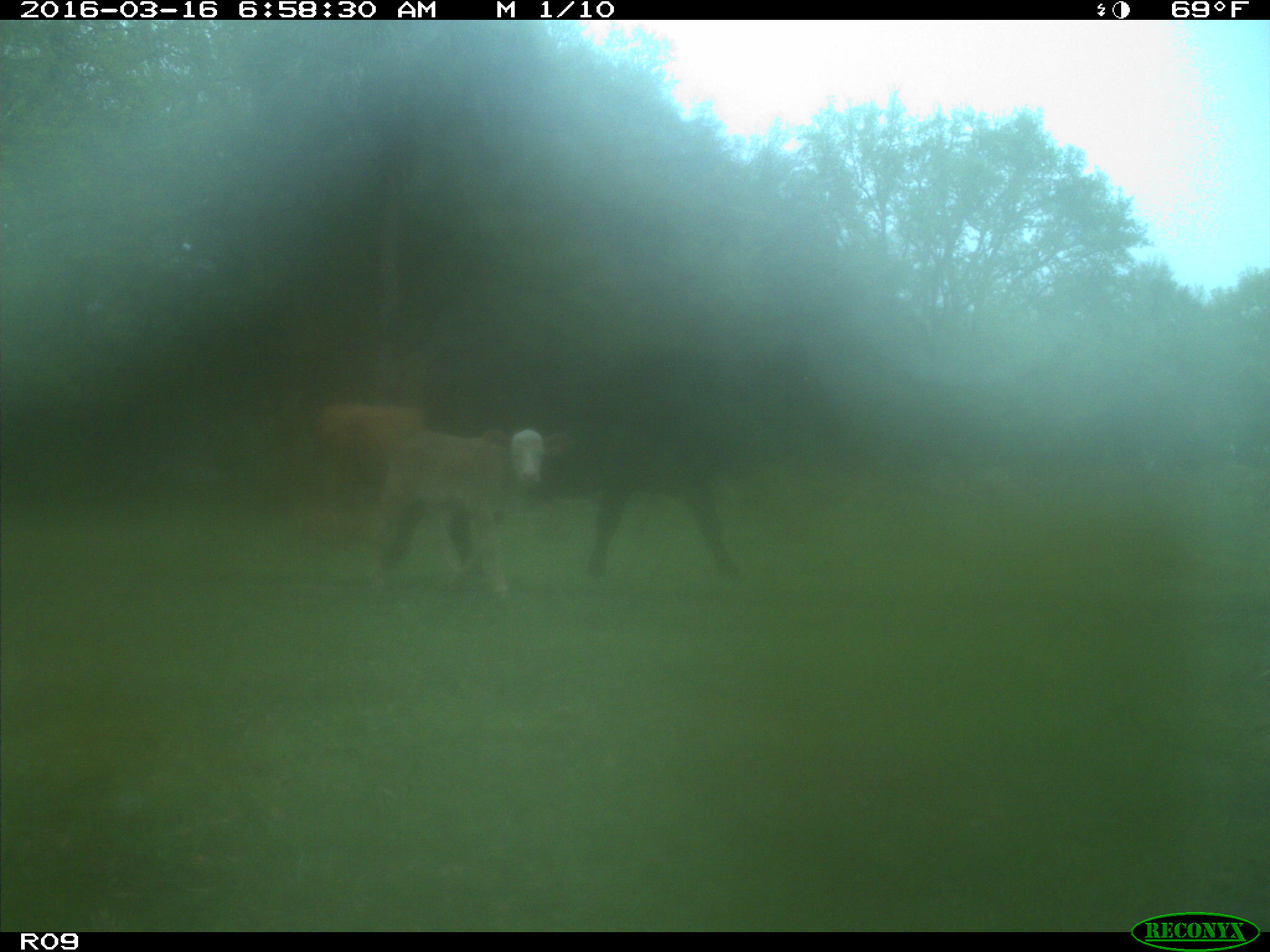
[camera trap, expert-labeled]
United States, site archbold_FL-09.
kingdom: Animalia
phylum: Chordata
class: Mammalia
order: Artiodactyla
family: Bovidae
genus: Bos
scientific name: Bos taurus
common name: domestic cow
Bos taurus (domestic cow).